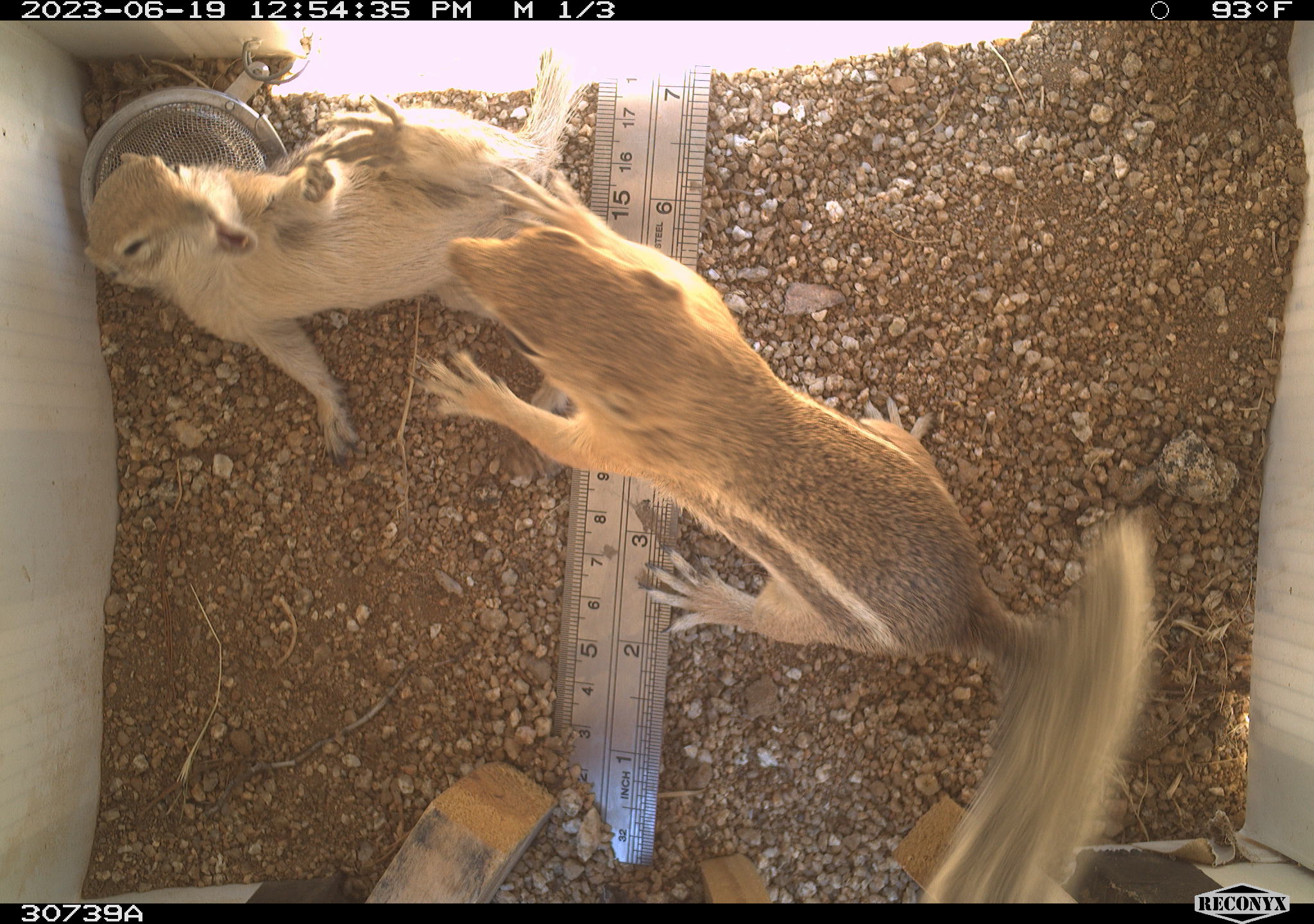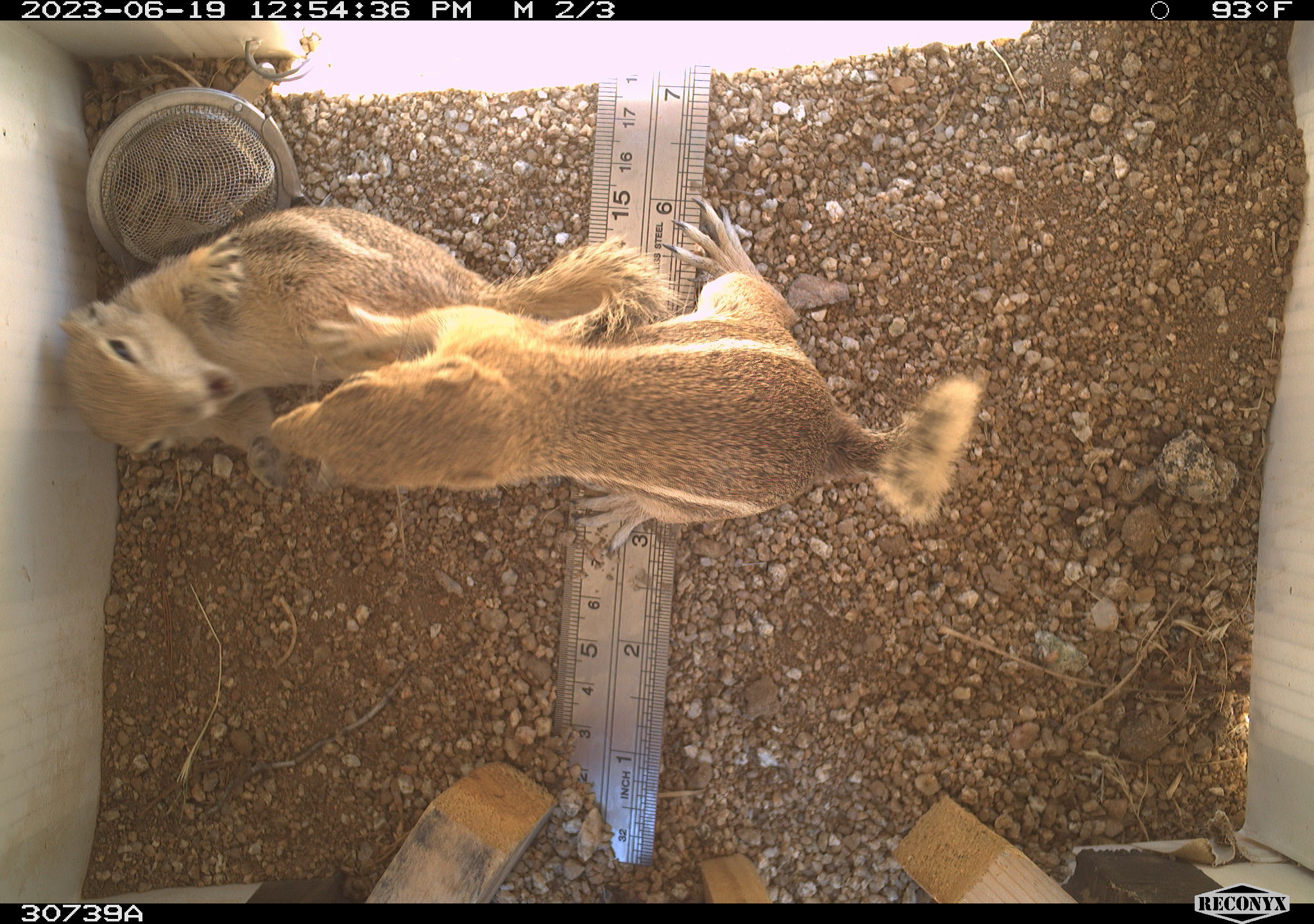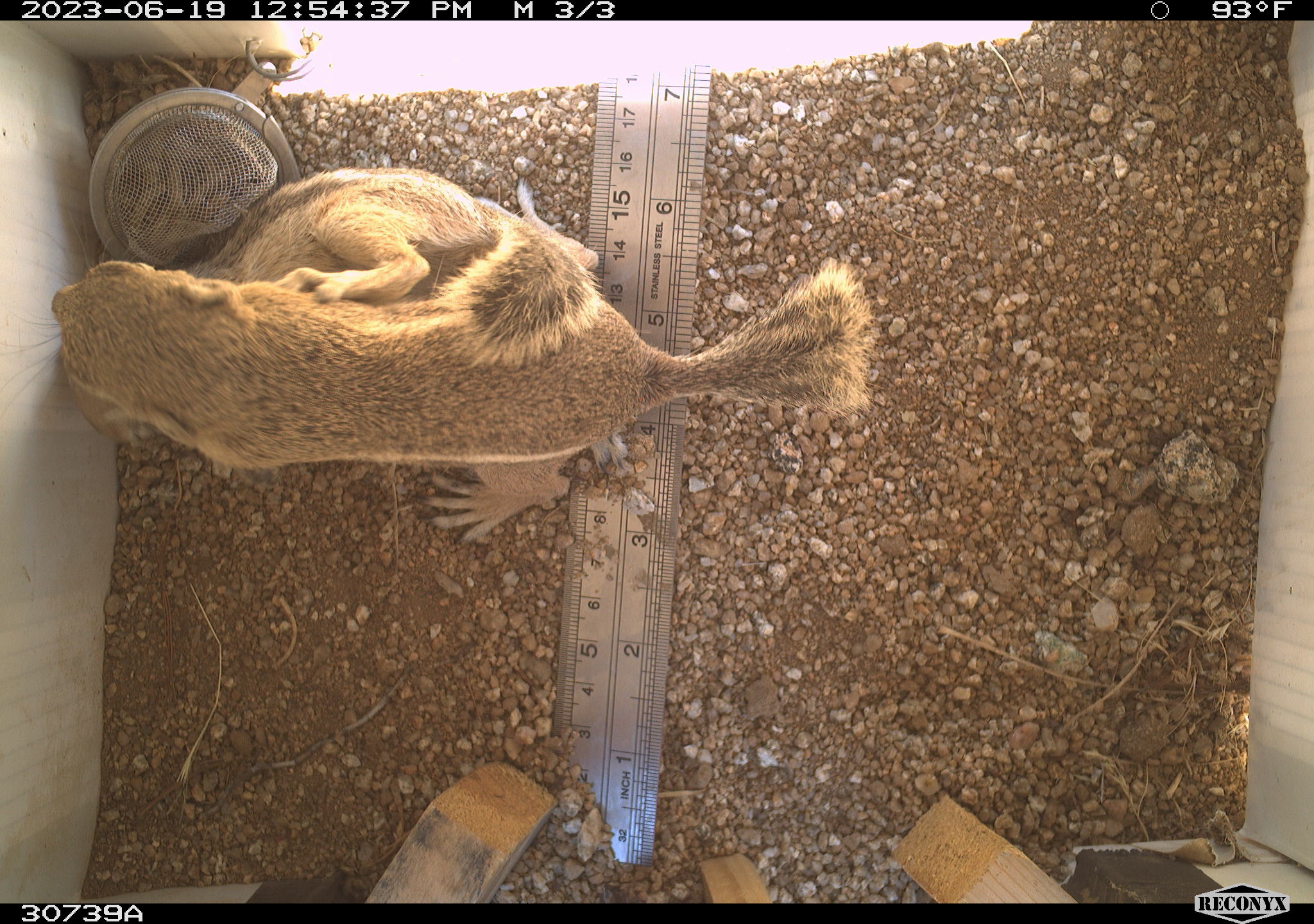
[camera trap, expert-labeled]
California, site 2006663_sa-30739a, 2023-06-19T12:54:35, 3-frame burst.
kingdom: Animalia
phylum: Chordata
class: Mammalia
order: Rodentia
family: Sciuridae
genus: Ammospermophilus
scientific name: Ammospermophilus leucurus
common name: white-tailed antelope squirrel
White-tailed antelope squirrel (Ammospermophilus leucurus).